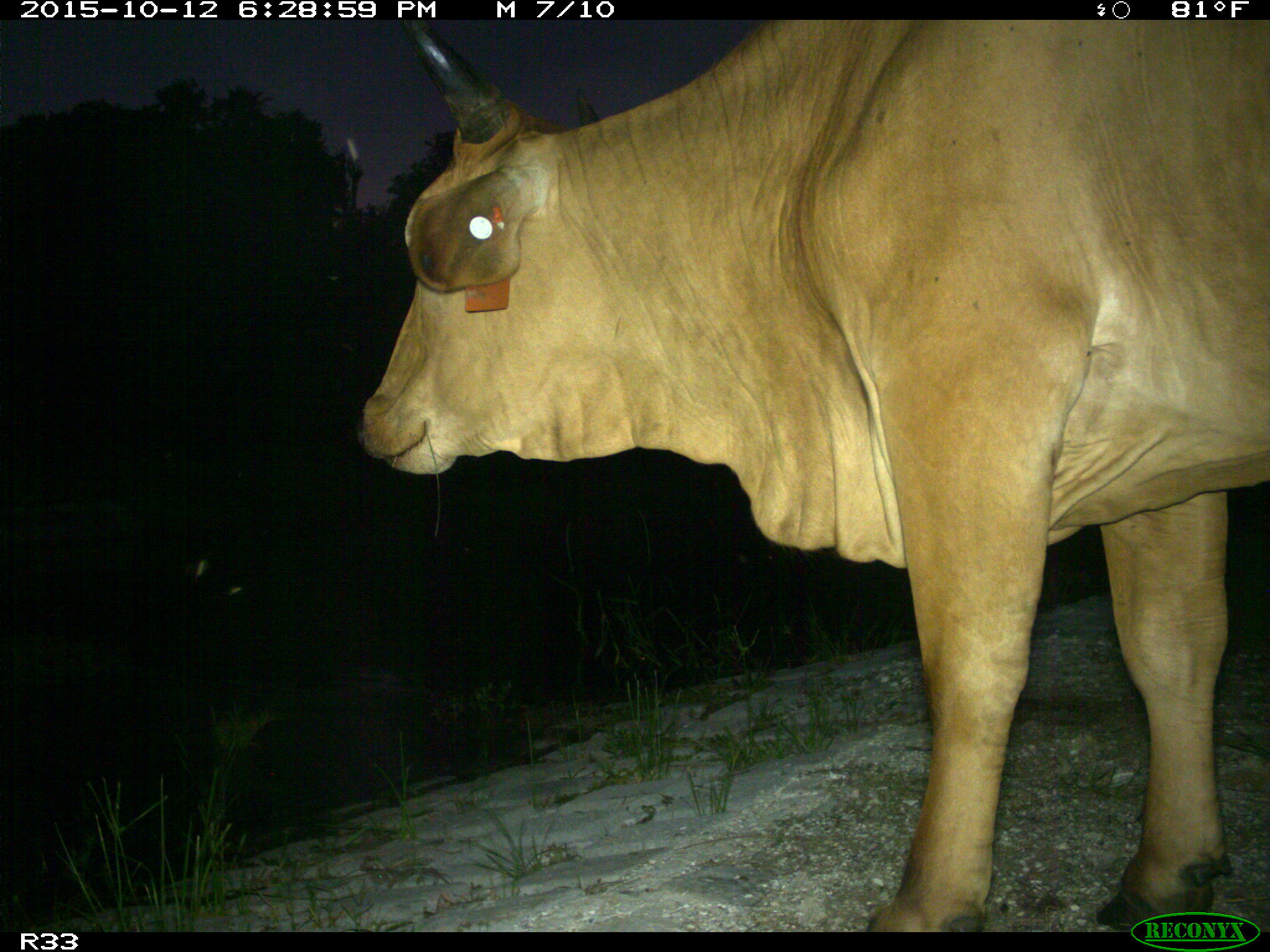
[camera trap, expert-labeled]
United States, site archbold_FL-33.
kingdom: Animalia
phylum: Chordata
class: Mammalia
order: Artiodactyla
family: Bovidae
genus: Bos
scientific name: Bos taurus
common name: domestic cow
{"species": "Bos taurus (domestic cow)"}